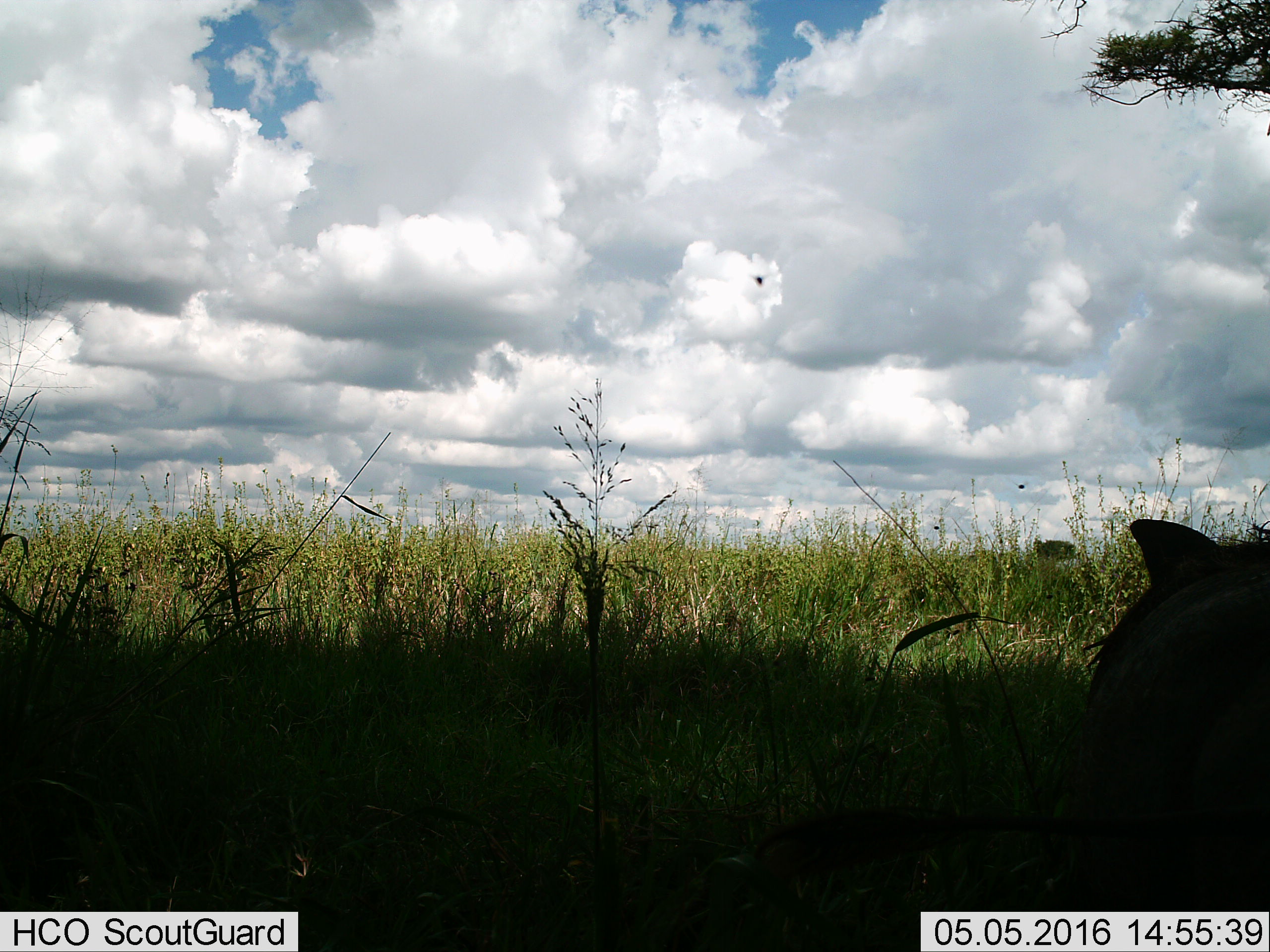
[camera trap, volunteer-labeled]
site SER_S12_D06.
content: unidentified animal